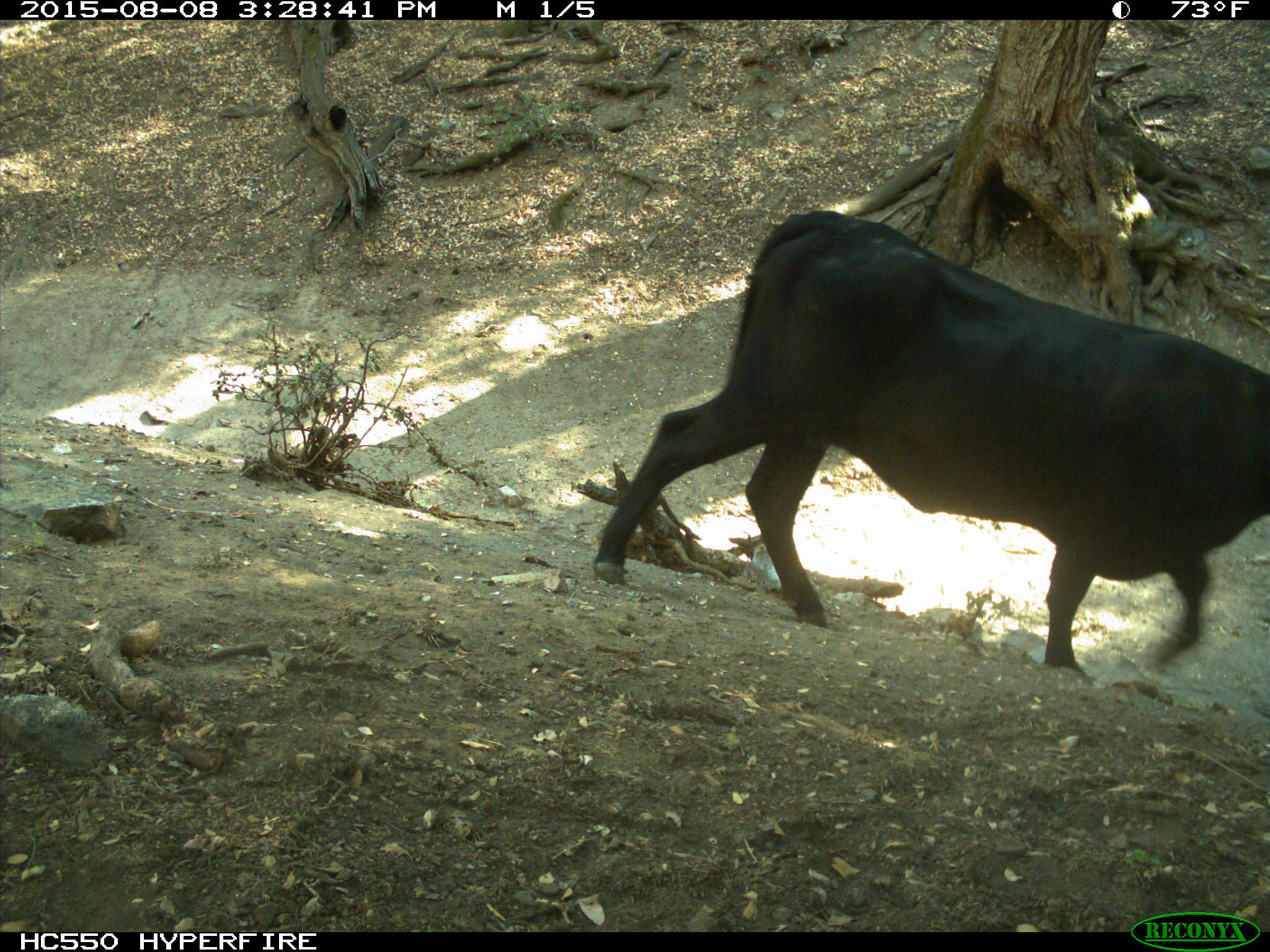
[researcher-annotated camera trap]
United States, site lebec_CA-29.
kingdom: Animalia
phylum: Chordata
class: Mammalia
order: Artiodactyla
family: Bovidae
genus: Bos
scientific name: Bos taurus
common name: domestic cow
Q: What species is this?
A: Bos taurus (domestic cow).